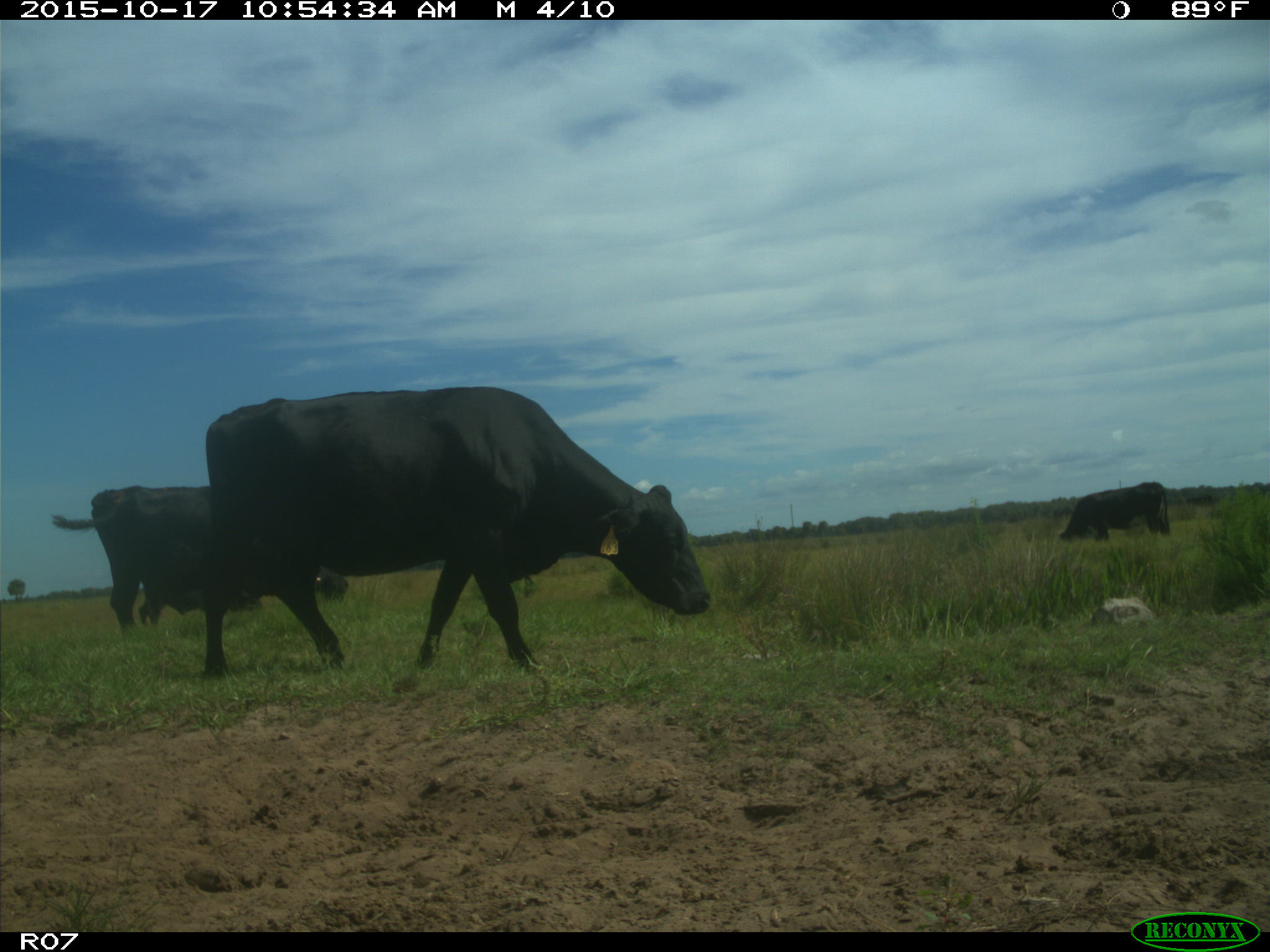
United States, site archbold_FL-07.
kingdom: Animalia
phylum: Chordata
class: Mammalia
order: Artiodactyla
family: Bovidae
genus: Bos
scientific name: Bos taurus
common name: domestic cow